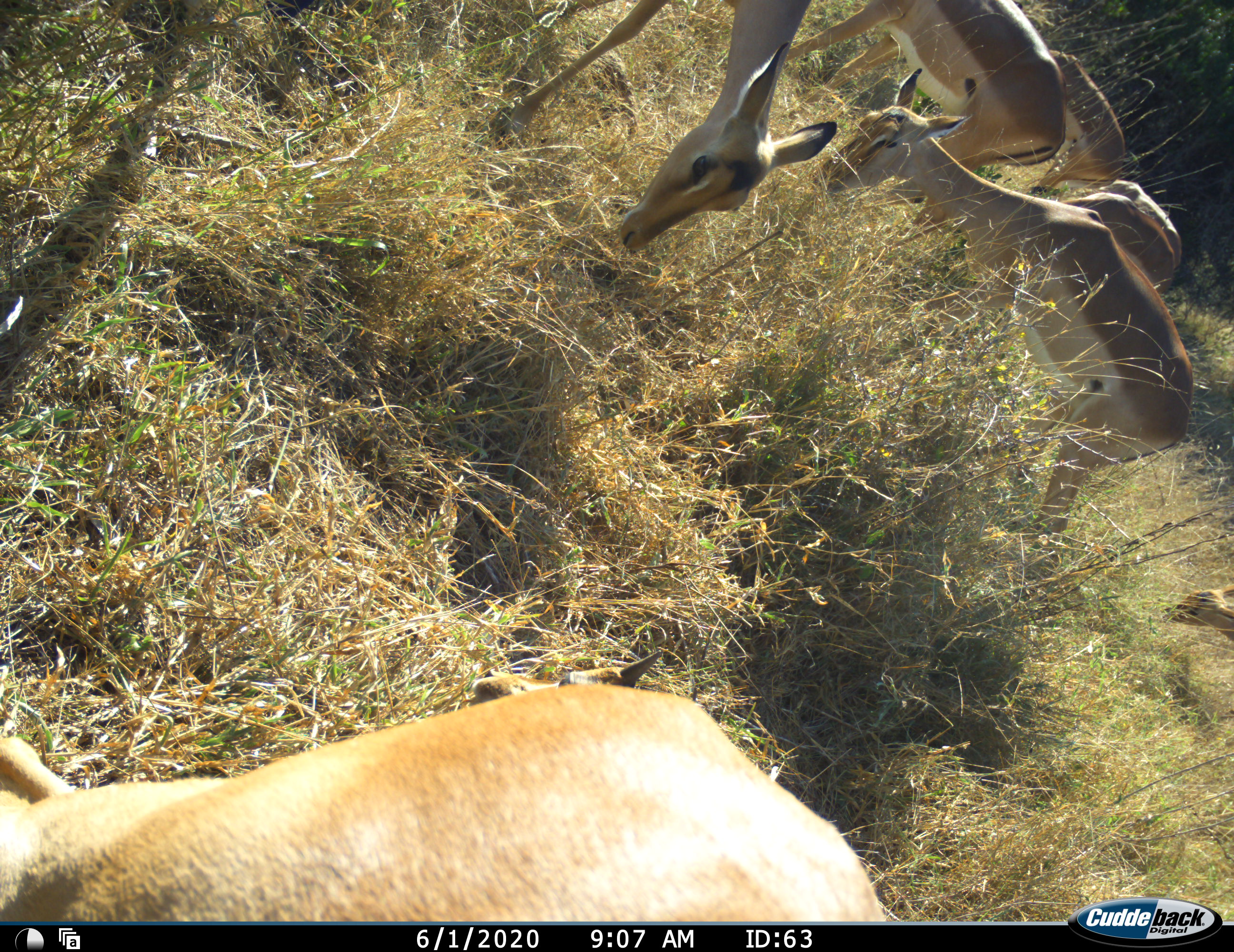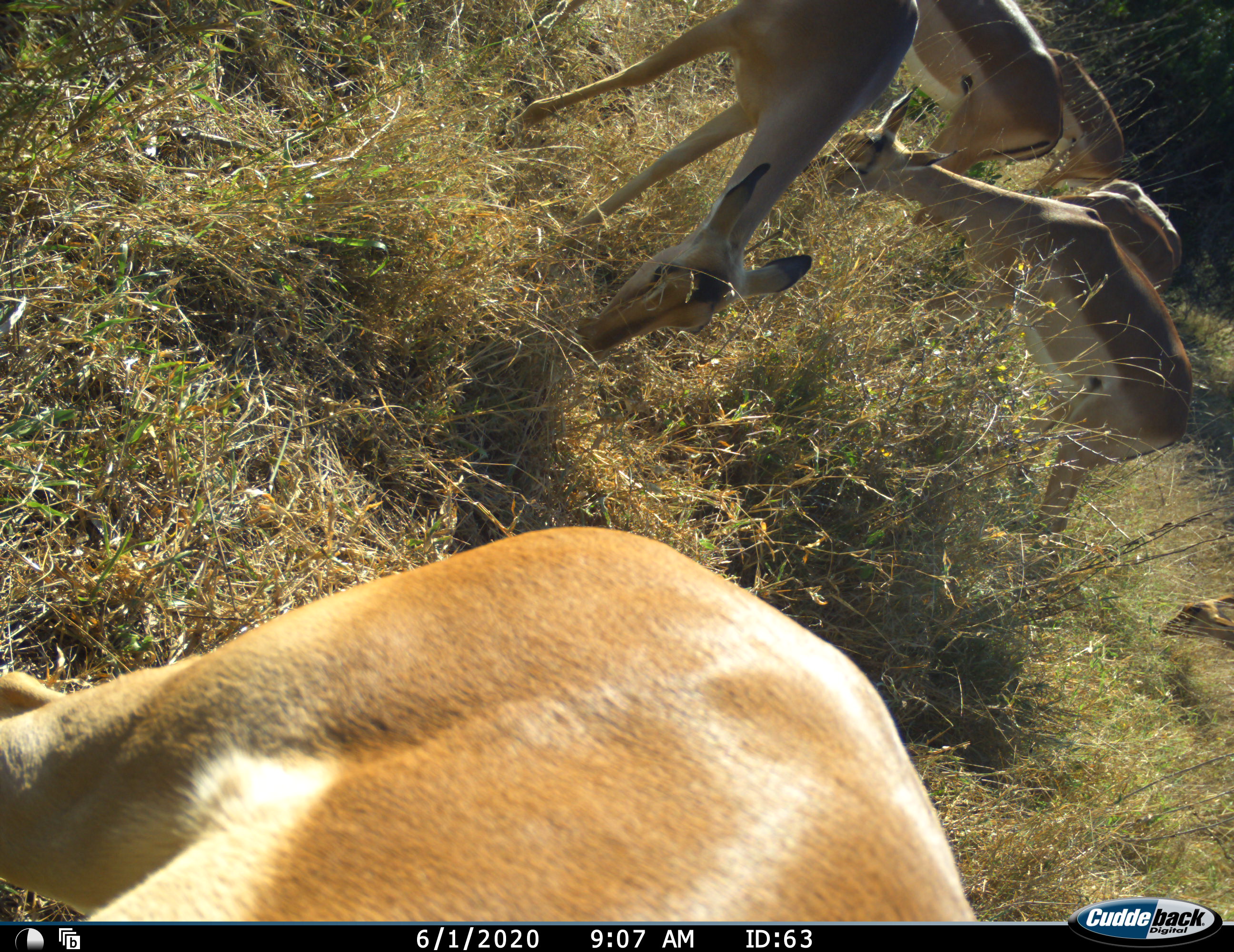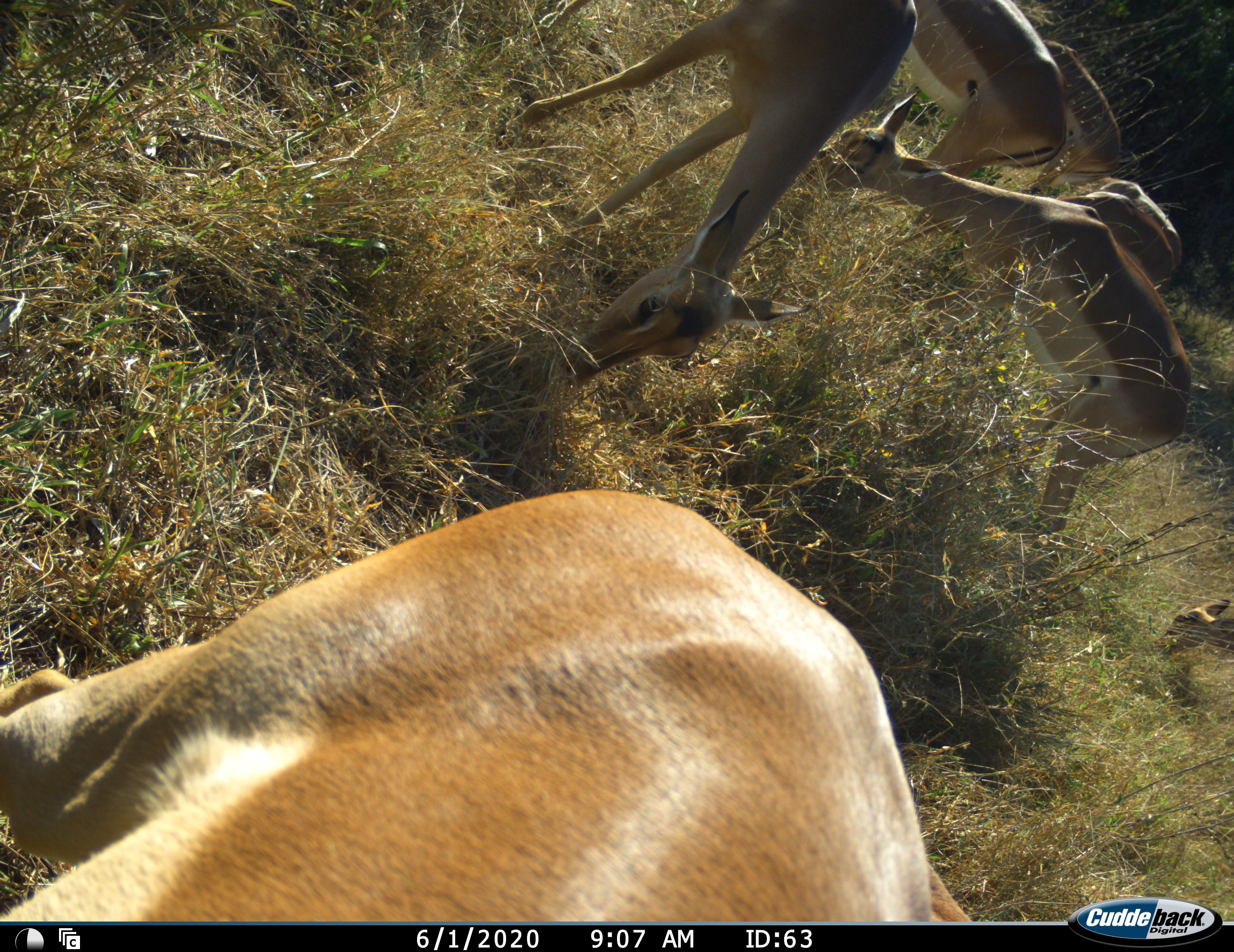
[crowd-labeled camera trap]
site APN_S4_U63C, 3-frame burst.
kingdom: Animalia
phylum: Chordata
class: Mammalia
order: Artiodactyla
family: Bovidae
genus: Aepyceros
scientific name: Aepyceros melampus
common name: impala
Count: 8.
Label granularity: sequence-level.